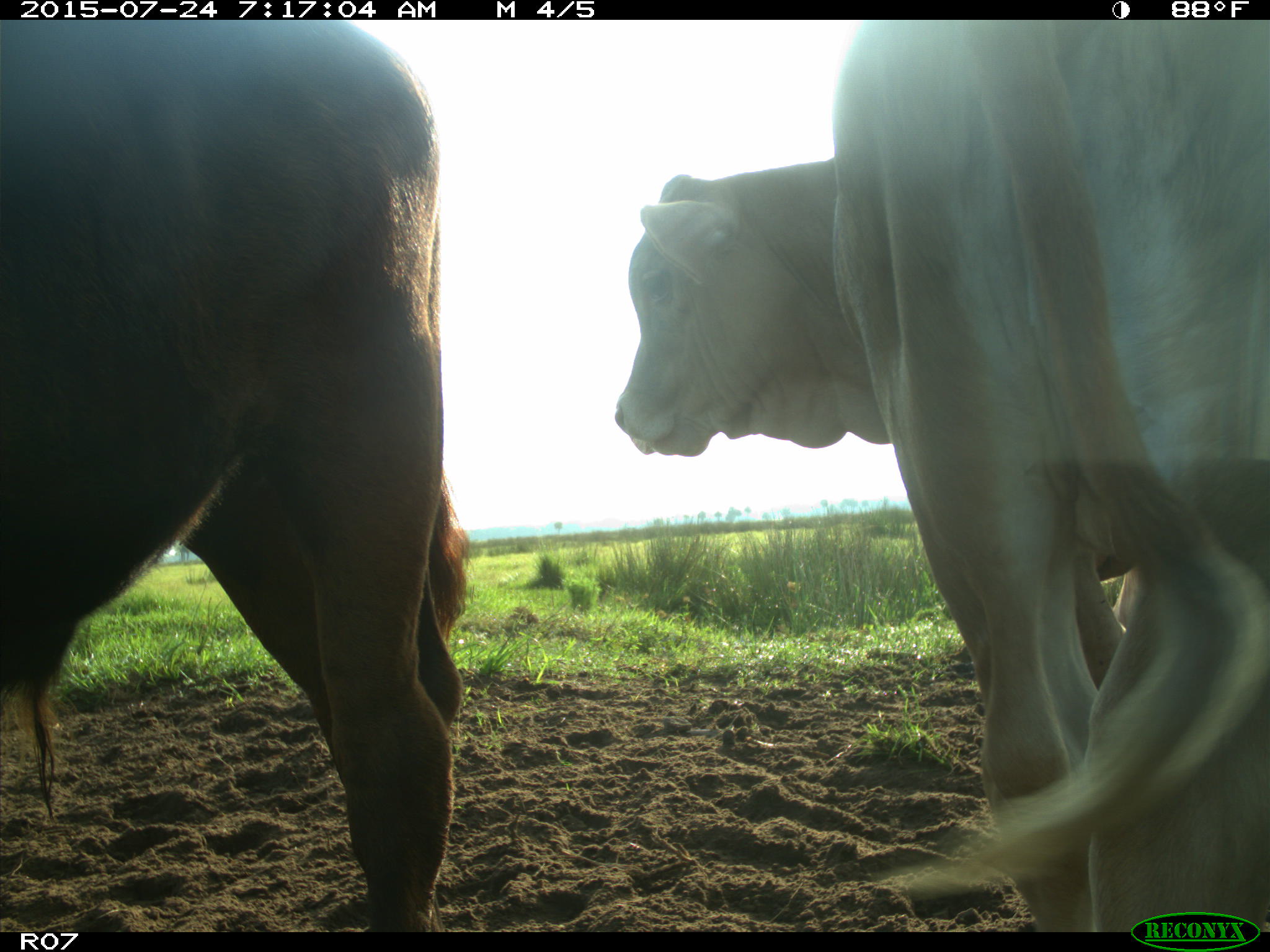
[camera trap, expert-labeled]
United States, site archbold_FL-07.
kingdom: Animalia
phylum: Chordata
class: Mammalia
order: Artiodactyla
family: Bovidae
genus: Bos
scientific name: Bos taurus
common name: domestic cow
Bos taurus (domestic cow).